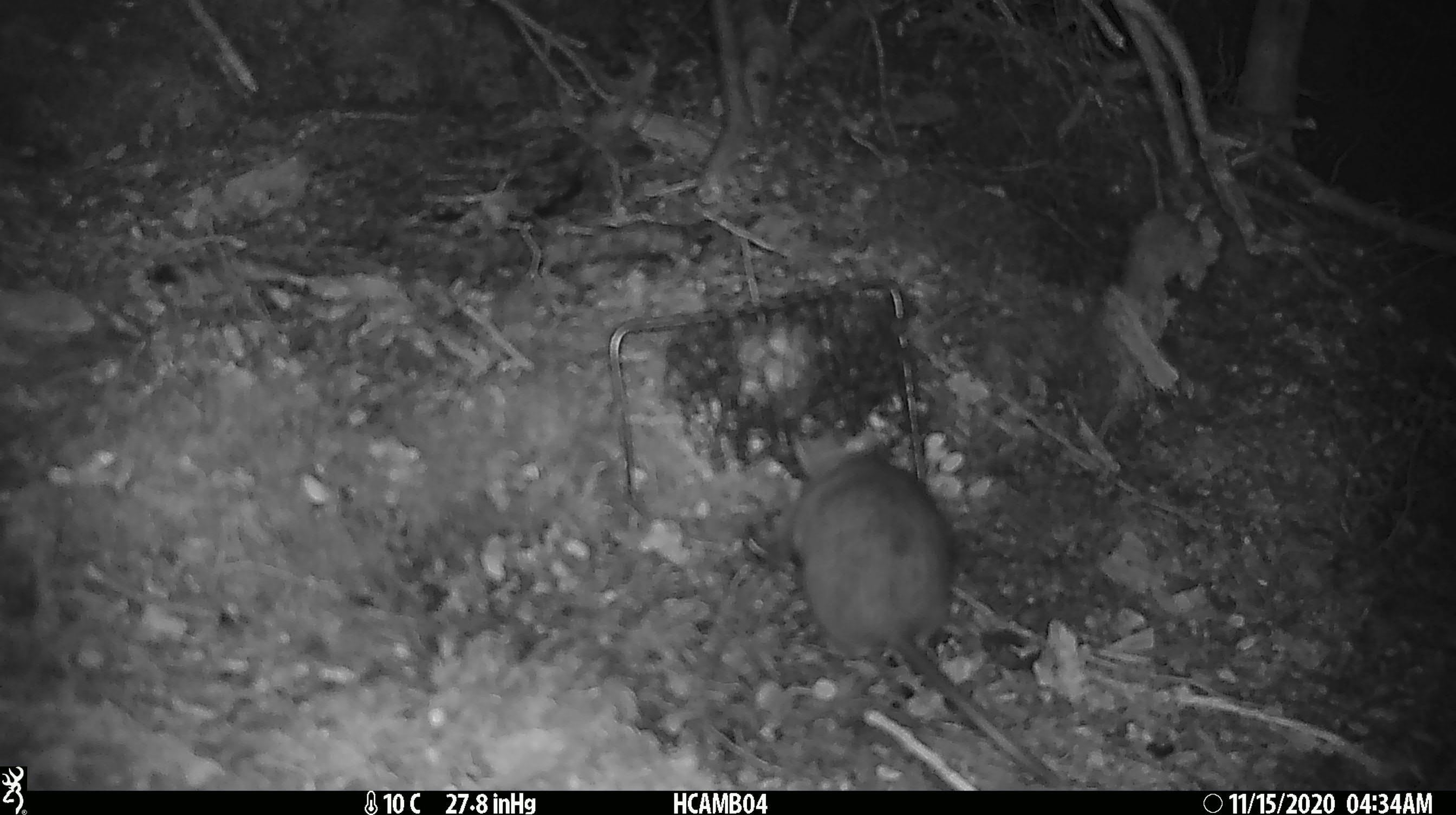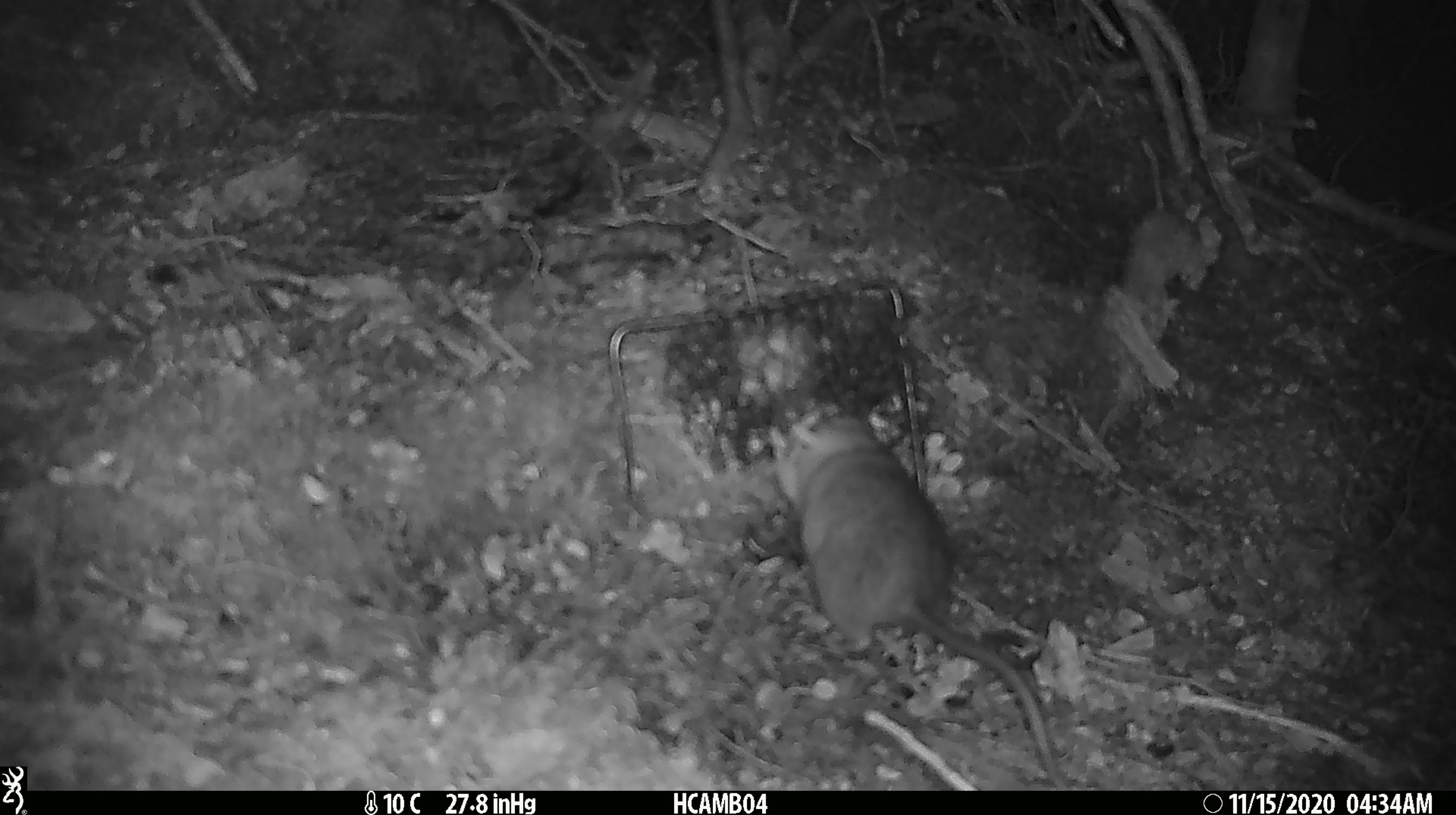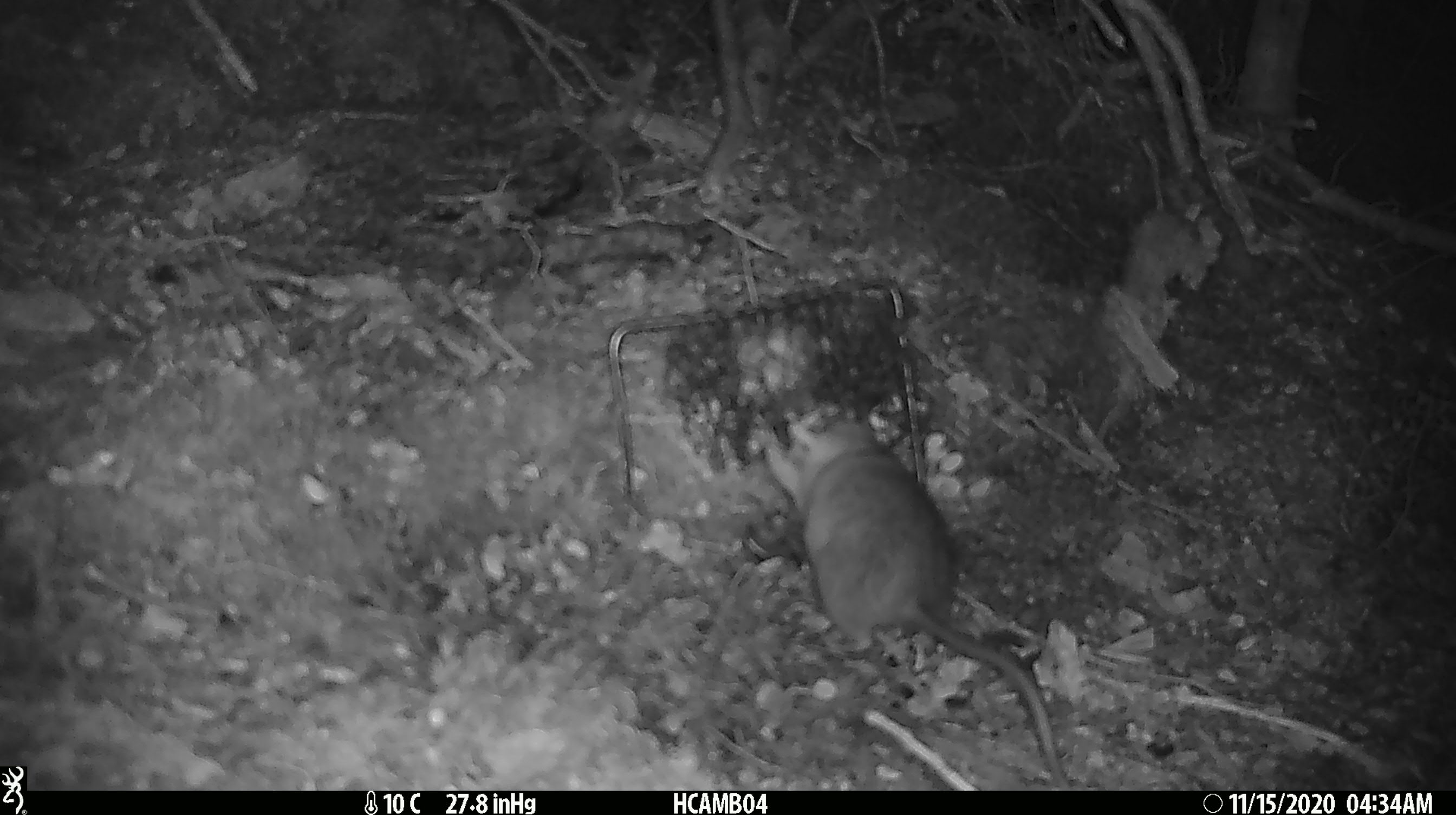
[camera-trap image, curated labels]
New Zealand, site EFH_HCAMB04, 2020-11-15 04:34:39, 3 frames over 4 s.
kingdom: Animalia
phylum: Chordata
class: Mammalia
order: Rodentia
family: Muridae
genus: Rattus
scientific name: Rattus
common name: rat